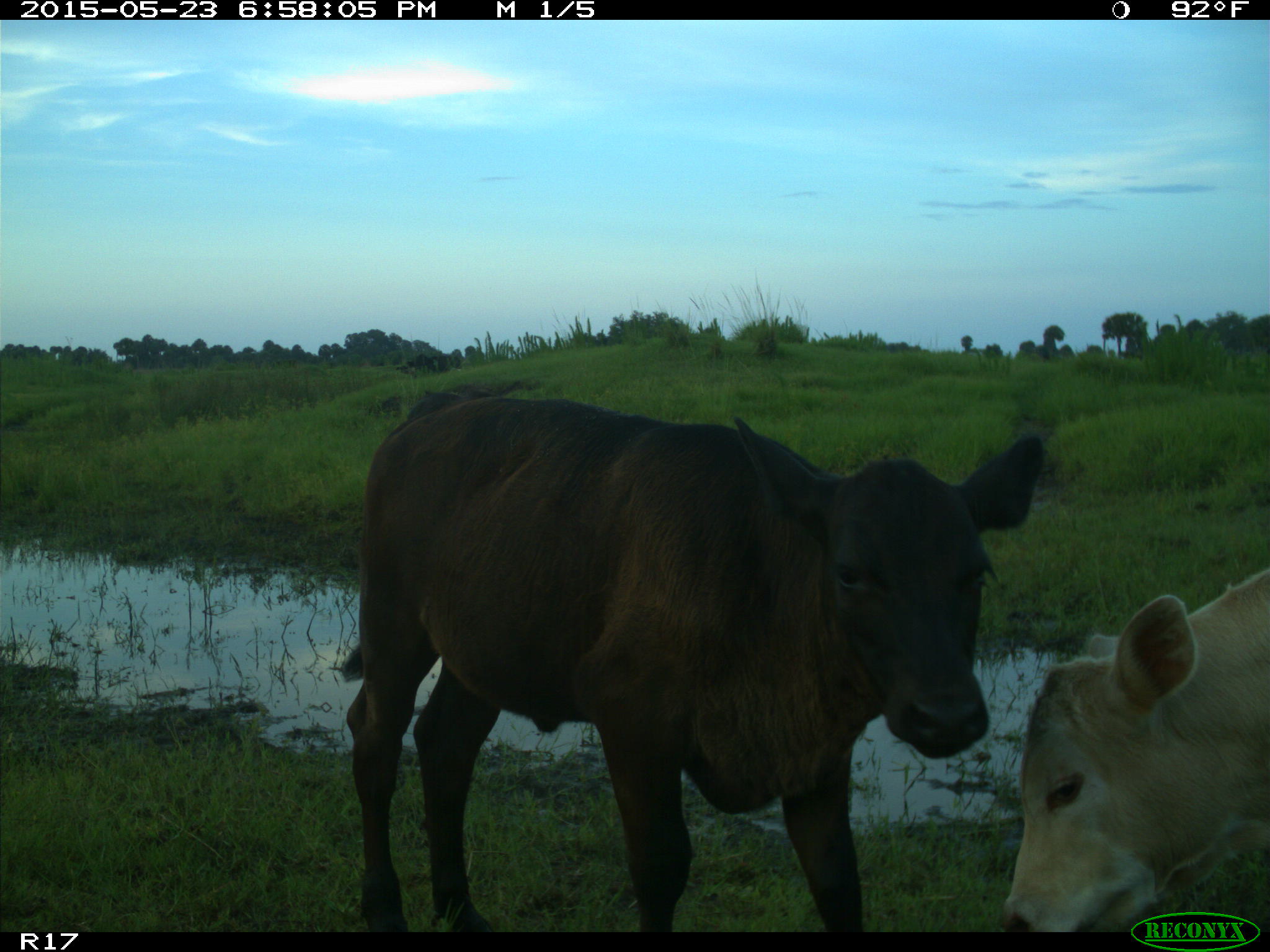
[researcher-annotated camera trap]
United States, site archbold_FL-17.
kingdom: Animalia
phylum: Chordata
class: Mammalia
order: Artiodactyla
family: Bovidae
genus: Bos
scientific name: Bos taurus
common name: domestic cow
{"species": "Bos taurus (domestic cow)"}